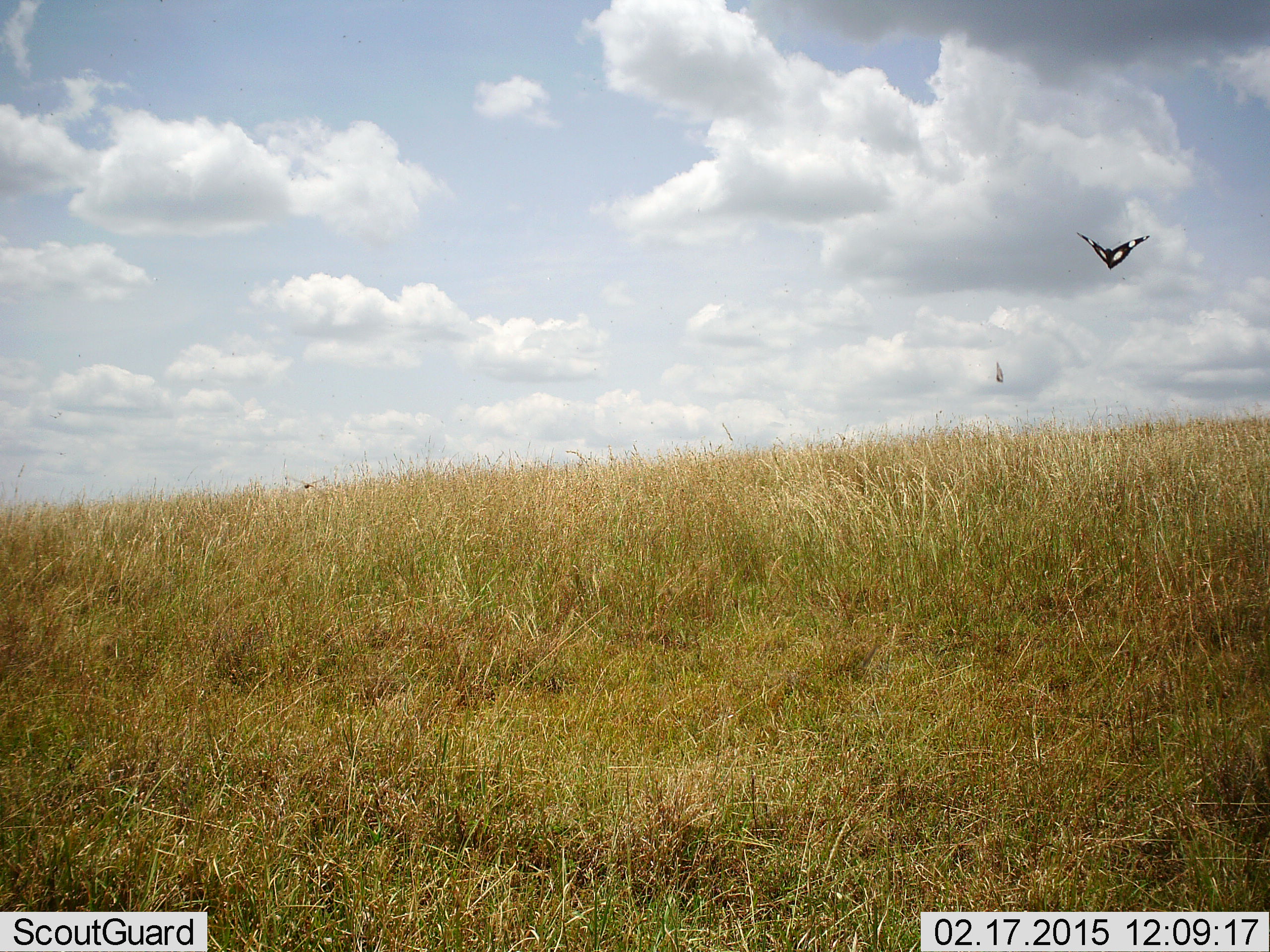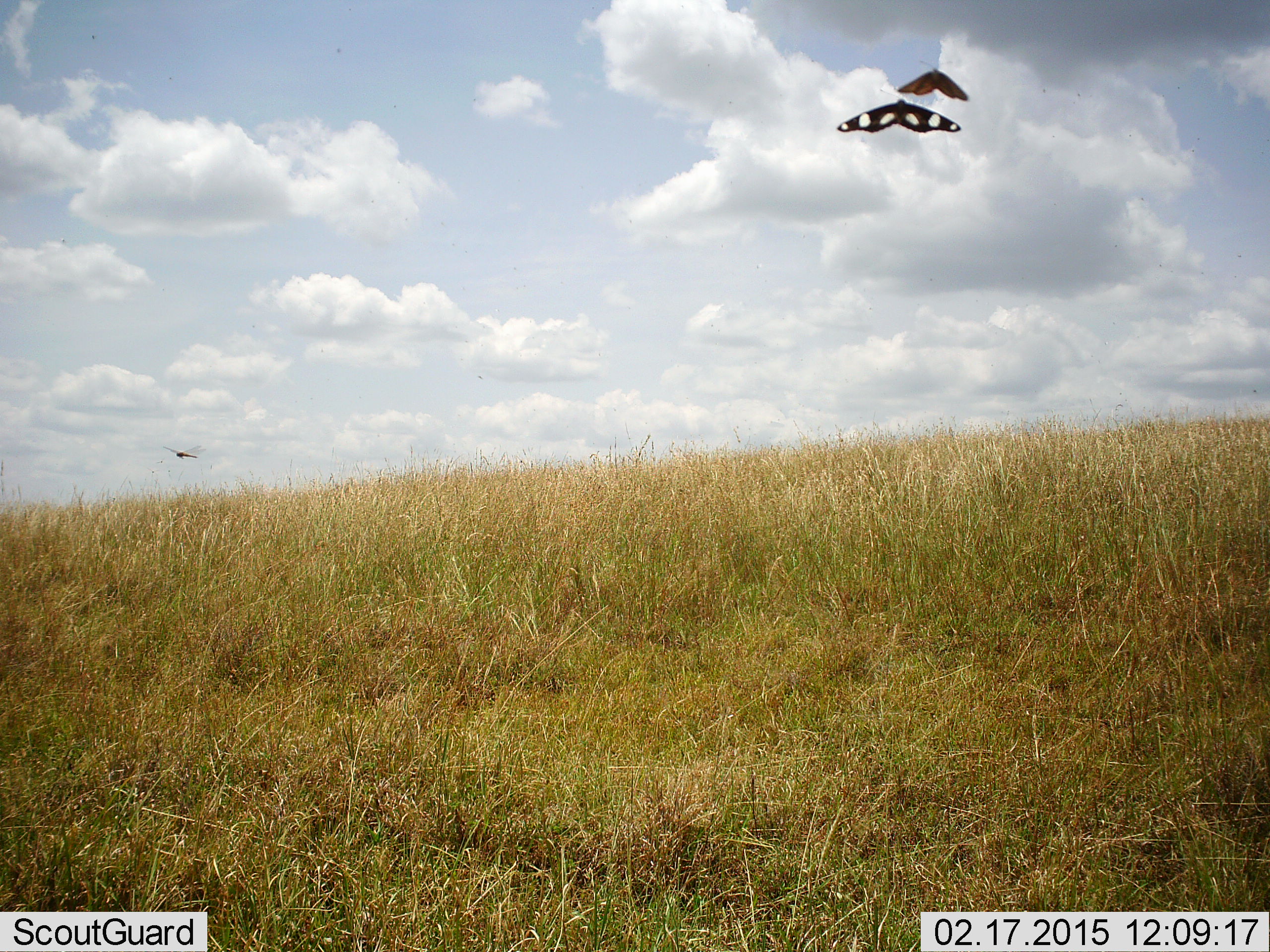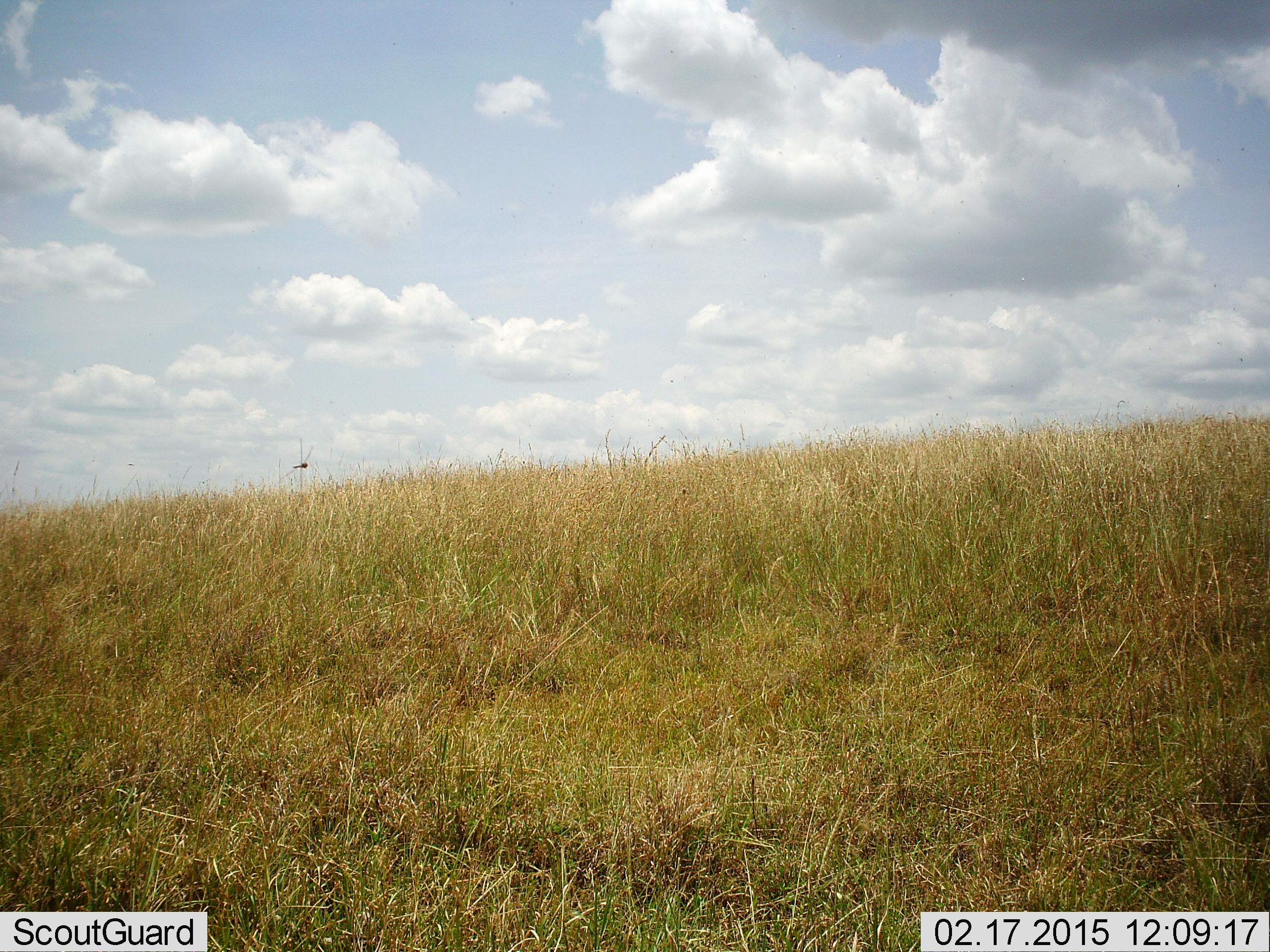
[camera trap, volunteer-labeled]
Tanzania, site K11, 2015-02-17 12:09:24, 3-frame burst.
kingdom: Animalia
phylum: Arthropoda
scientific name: Arthropoda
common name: arthropods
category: insectspider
Insectspider (arthropods) (Arthropoda), count 3. Behavior (volunteer vote fractions): standing 10%, resting 0%, moving 90%, interacting 0%. Young present (vote fraction): 0%. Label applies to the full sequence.